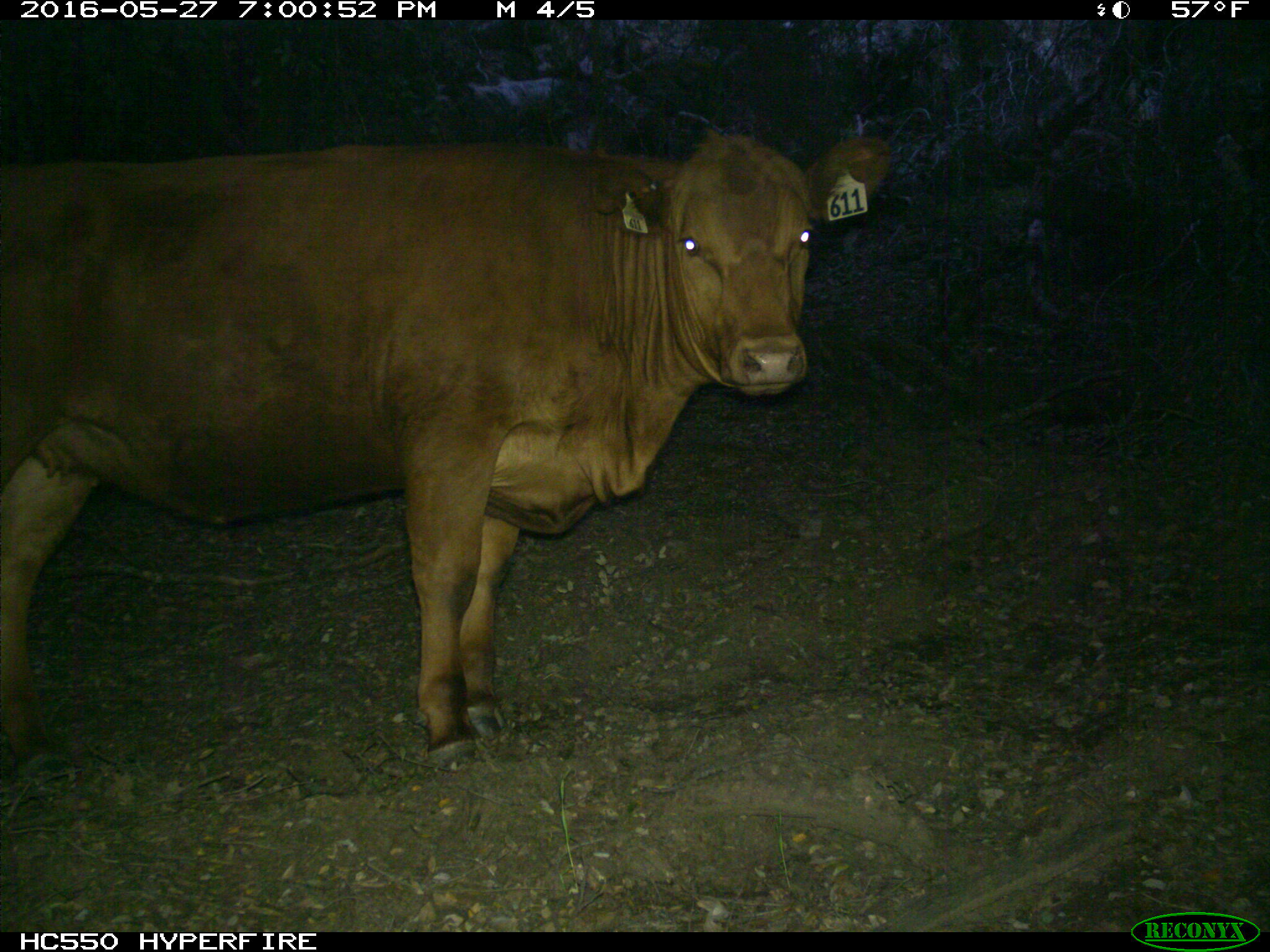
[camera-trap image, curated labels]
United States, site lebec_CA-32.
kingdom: Animalia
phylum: Chordata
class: Mammalia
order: Artiodactyla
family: Bovidae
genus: Bos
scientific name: Bos taurus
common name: domestic cow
Bos taurus (domestic cow).